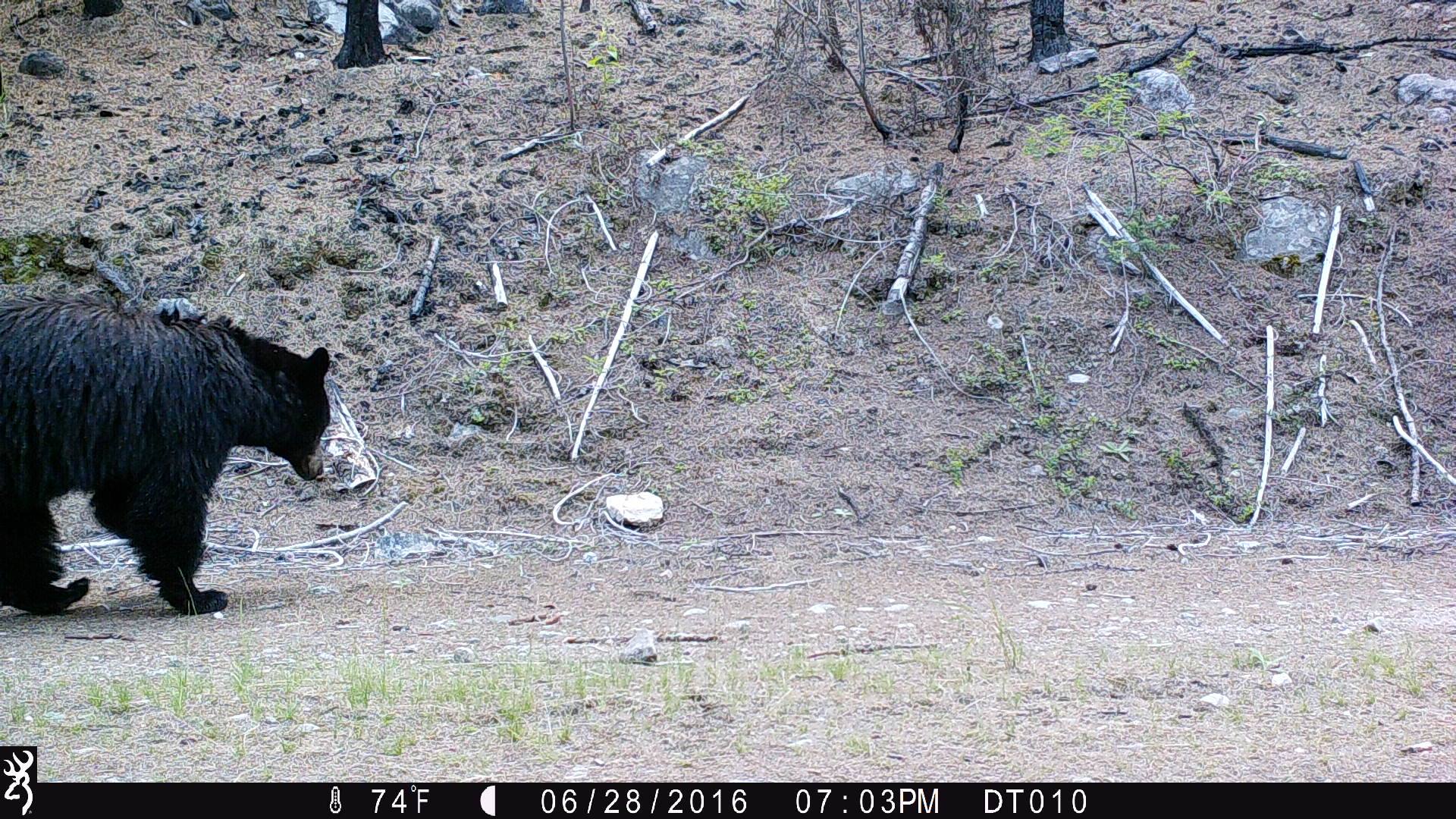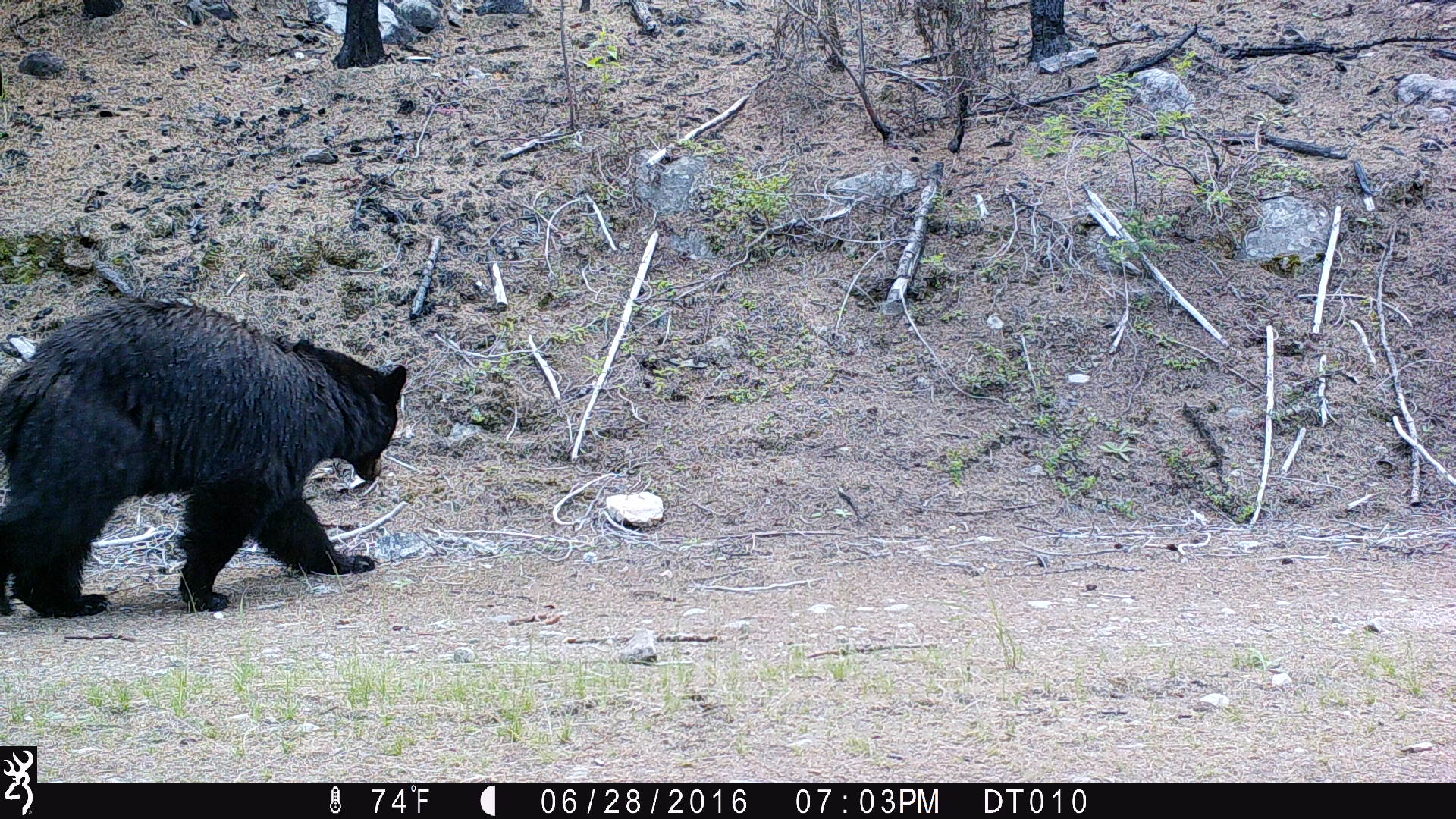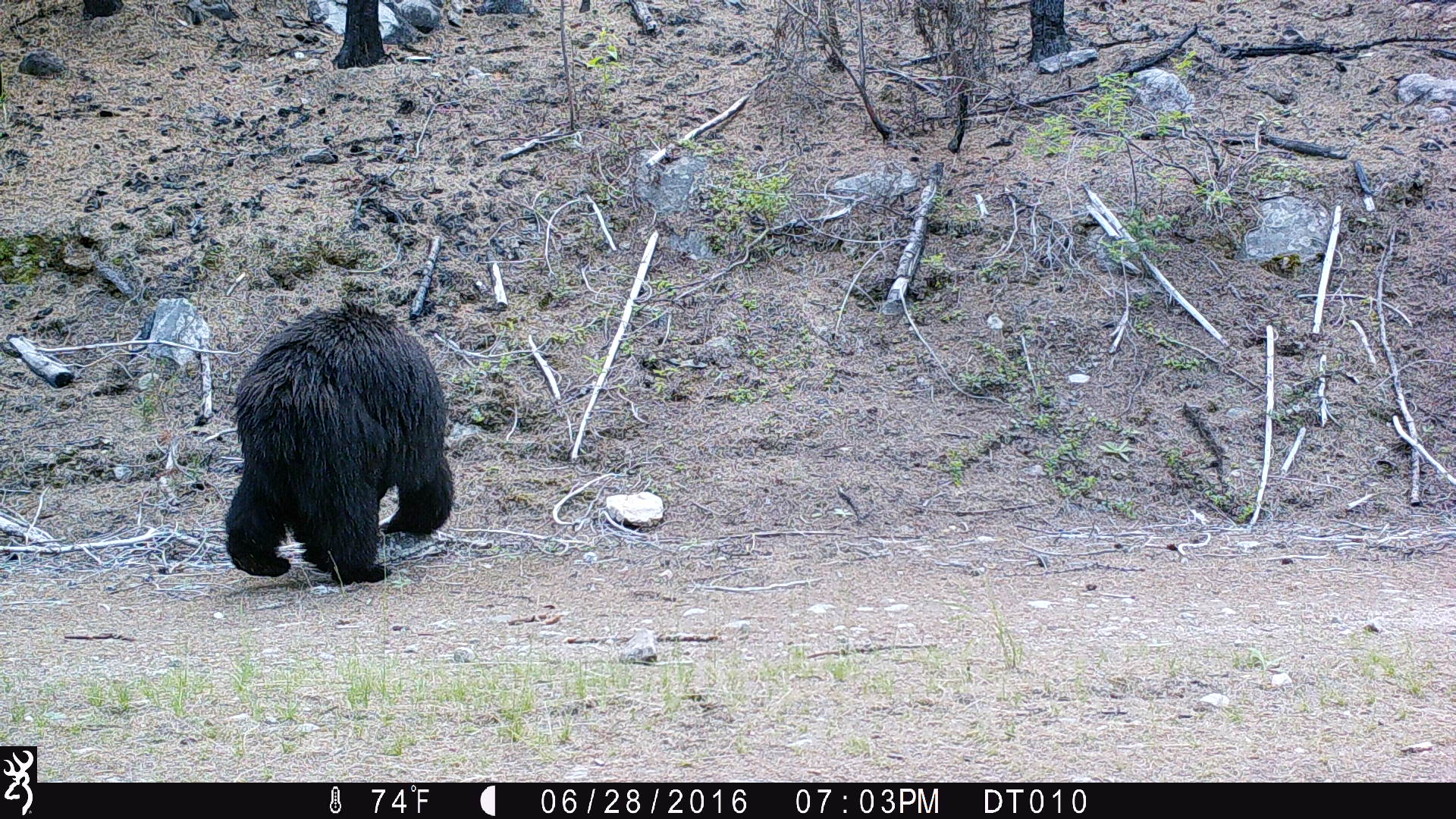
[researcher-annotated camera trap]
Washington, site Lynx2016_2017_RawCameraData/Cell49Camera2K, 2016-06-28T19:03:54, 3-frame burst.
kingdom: Animalia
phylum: Chordata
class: Mammalia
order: Carnivora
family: Ursidae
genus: Ursus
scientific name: Ursus americanus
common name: american black bear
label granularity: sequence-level